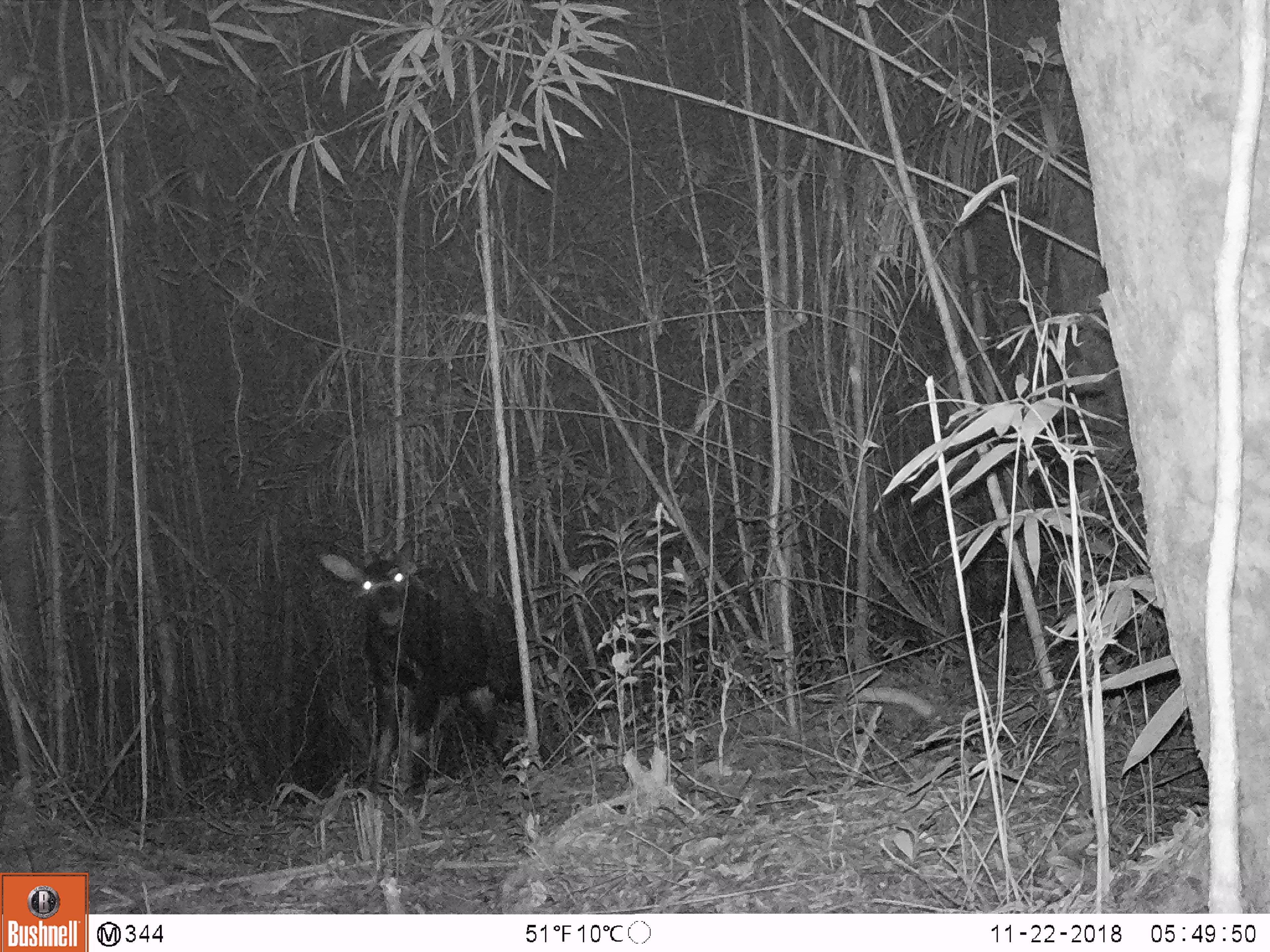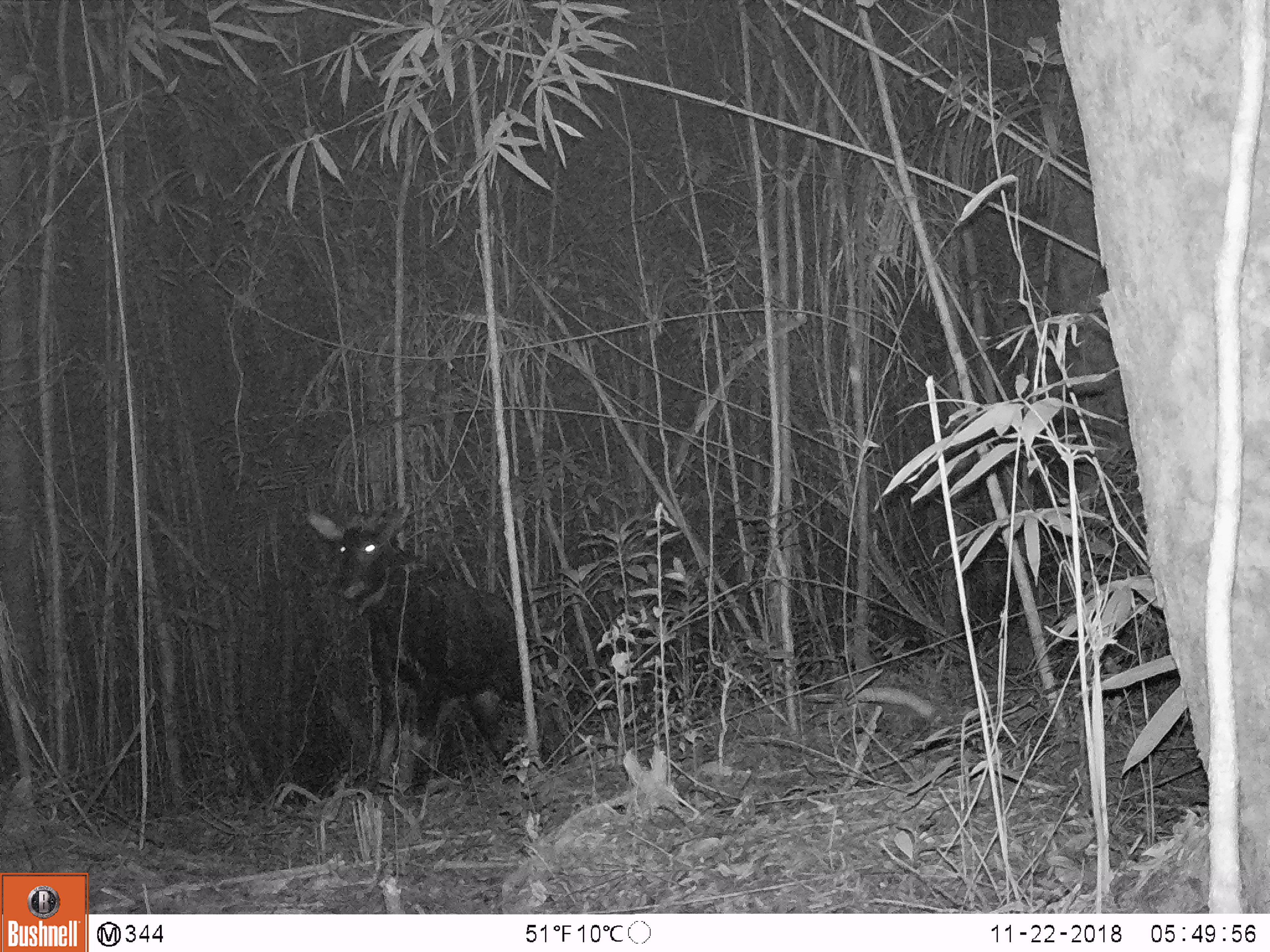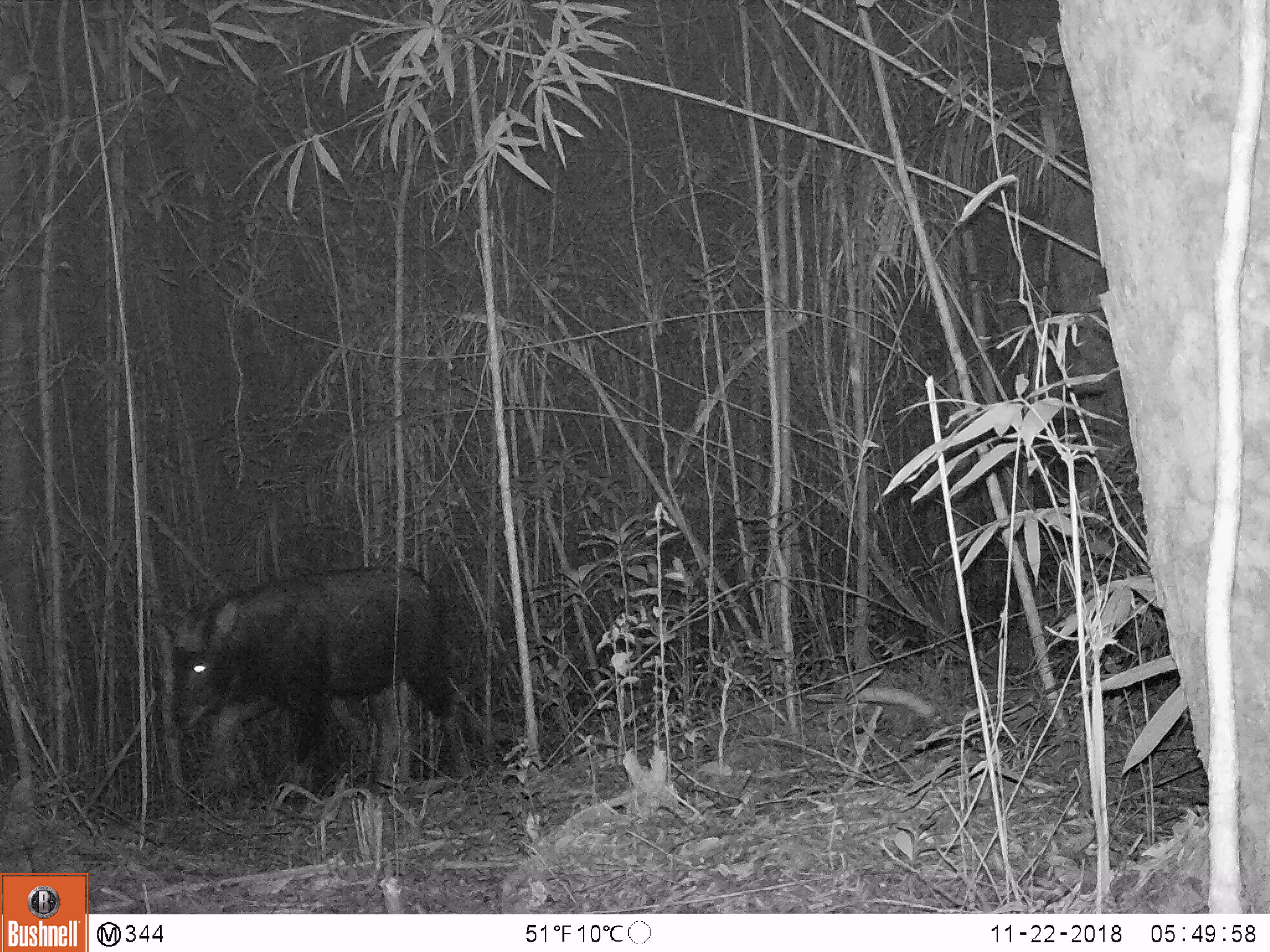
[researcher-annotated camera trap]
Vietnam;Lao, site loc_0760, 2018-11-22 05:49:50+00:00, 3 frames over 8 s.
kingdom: Animalia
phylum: Chordata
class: Mammalia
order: Artiodactyla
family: Bovidae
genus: Capricornis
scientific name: Capricornis sumatraensis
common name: chinese serow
Chinese serow (Capricornis sumatraensis). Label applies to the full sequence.